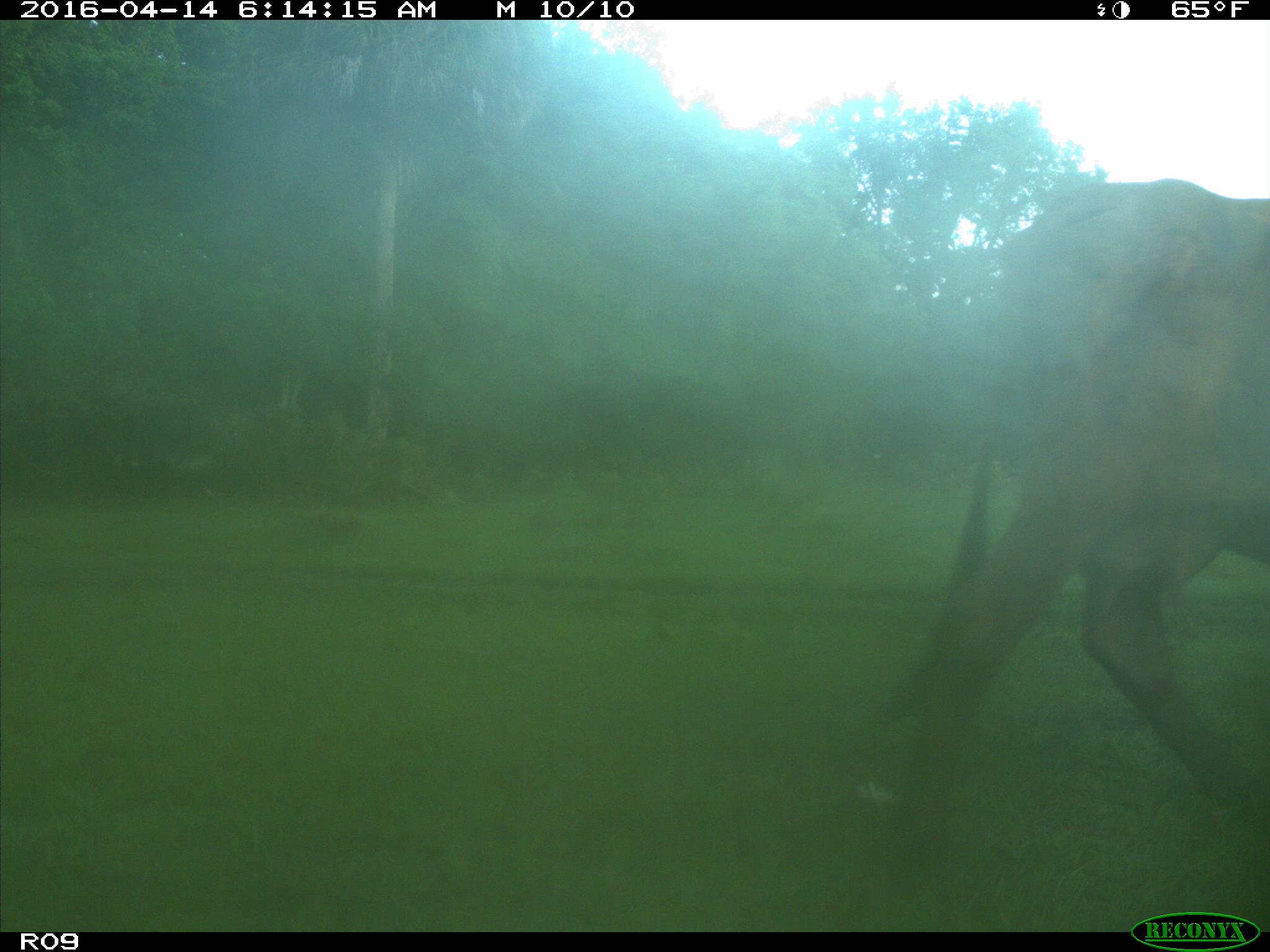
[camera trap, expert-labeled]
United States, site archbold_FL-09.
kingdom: Animalia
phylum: Chordata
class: Mammalia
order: Artiodactyla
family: Bovidae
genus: Bos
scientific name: Bos taurus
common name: domestic cow